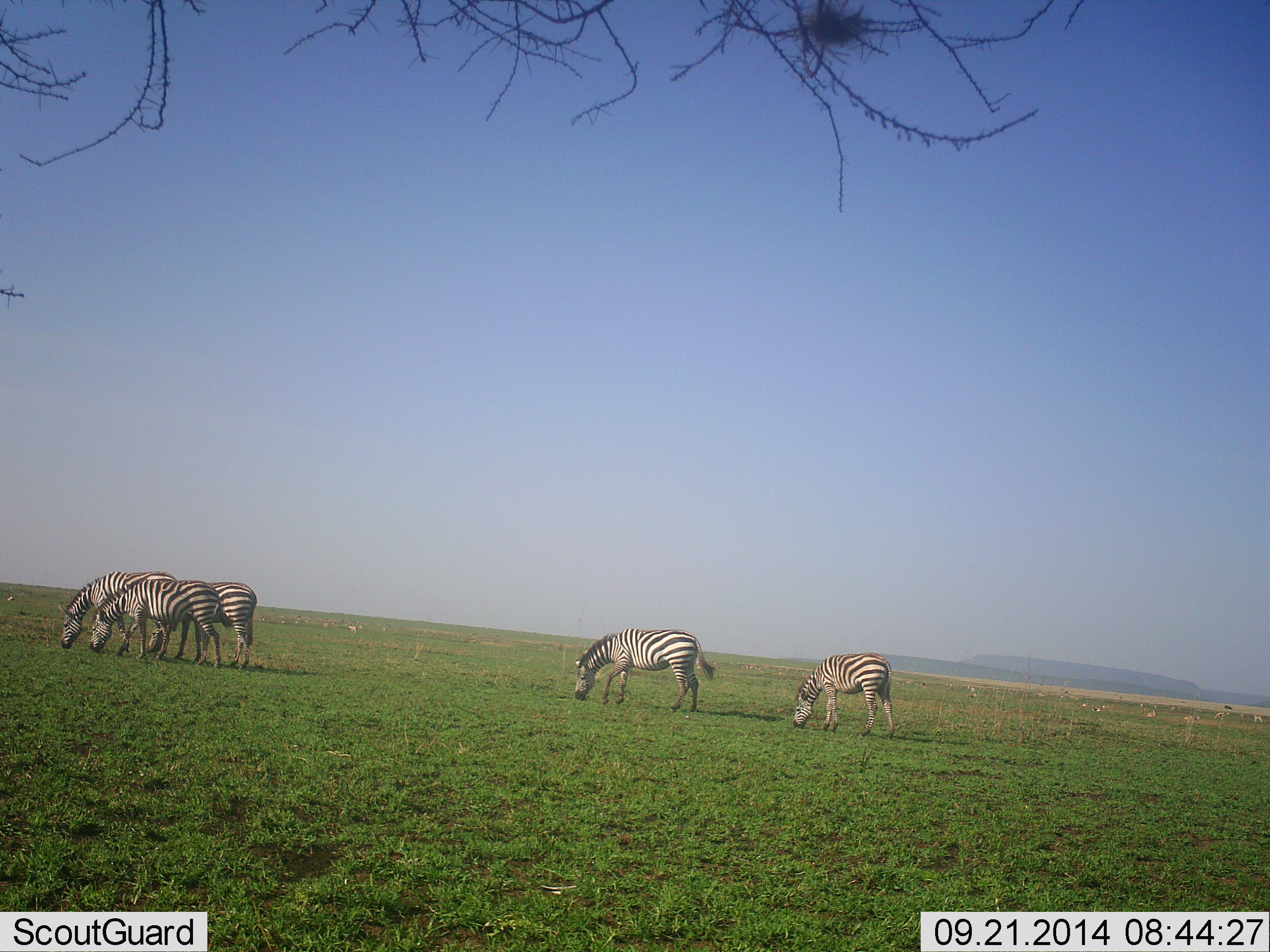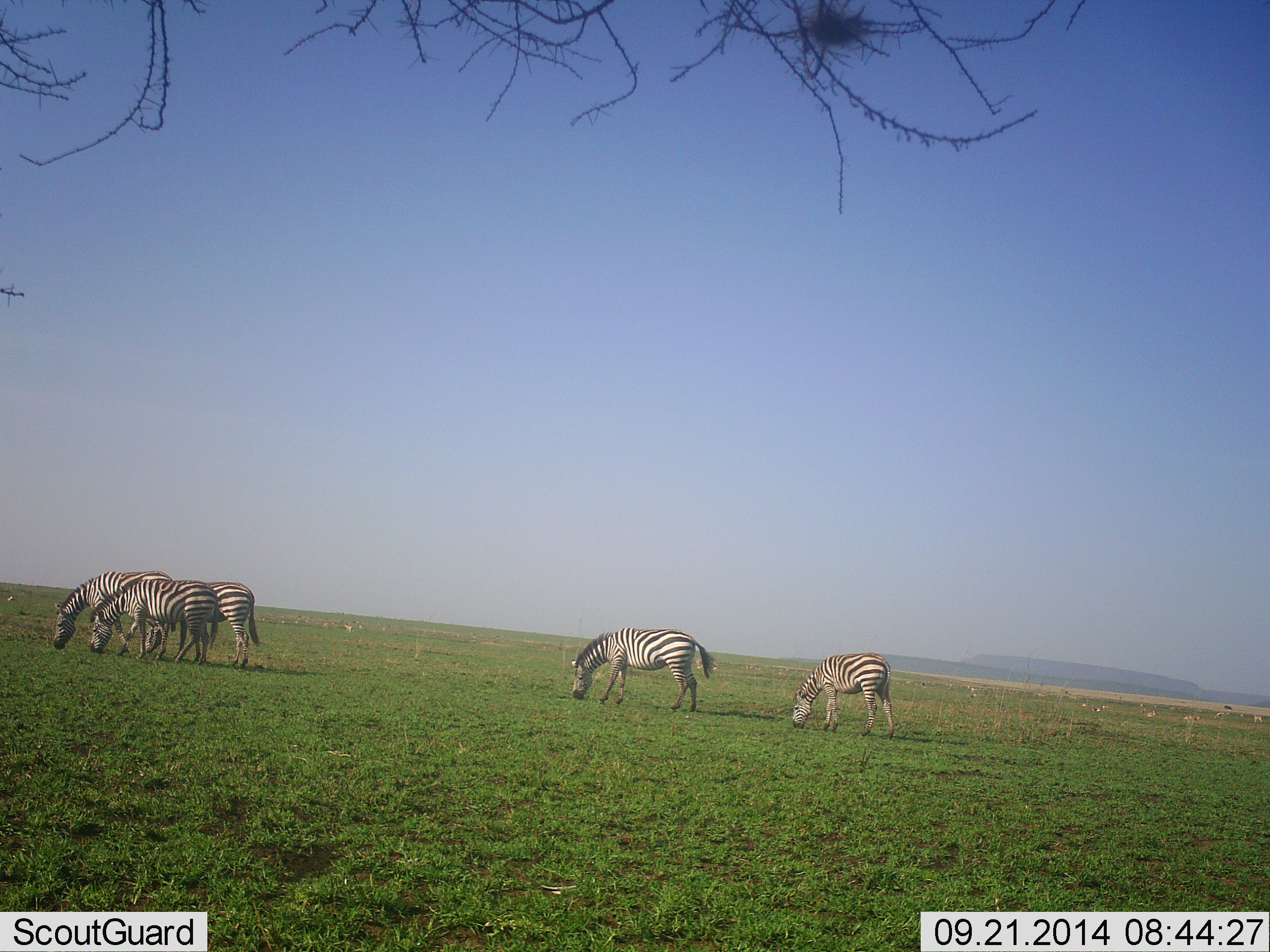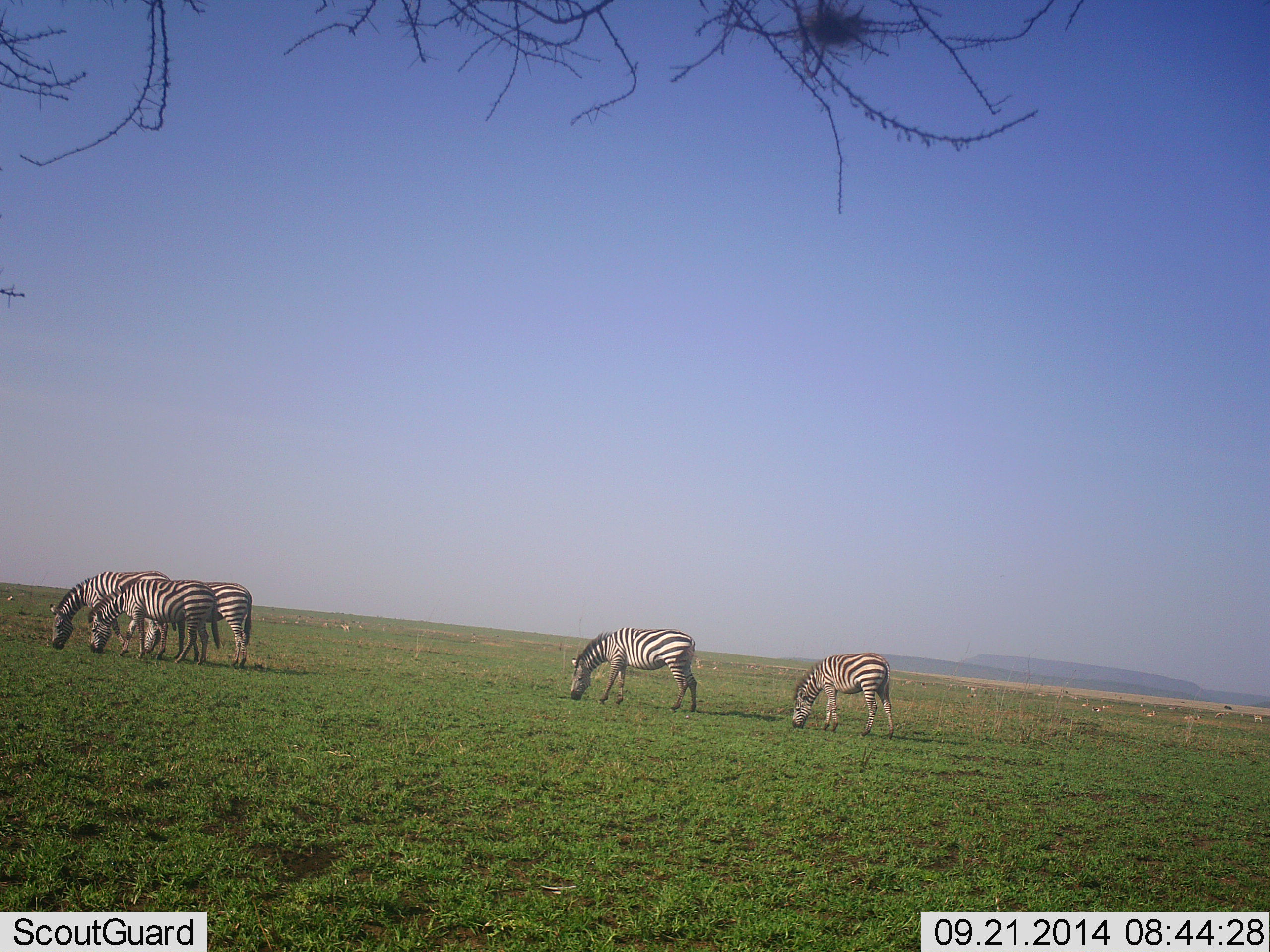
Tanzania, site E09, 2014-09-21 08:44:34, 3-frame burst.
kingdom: Animalia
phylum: Chordata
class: Mammalia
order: Perissodactyla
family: Equidae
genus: Equus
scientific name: Equus quagga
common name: plains zebra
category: zebra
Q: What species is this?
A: Zebra (plains zebra) (Equus quagga).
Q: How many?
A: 5.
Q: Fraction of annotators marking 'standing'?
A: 18%.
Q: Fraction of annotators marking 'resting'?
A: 0%.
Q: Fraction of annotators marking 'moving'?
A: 9%.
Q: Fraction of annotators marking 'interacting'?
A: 0%.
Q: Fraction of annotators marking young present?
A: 9%.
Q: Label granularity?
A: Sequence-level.